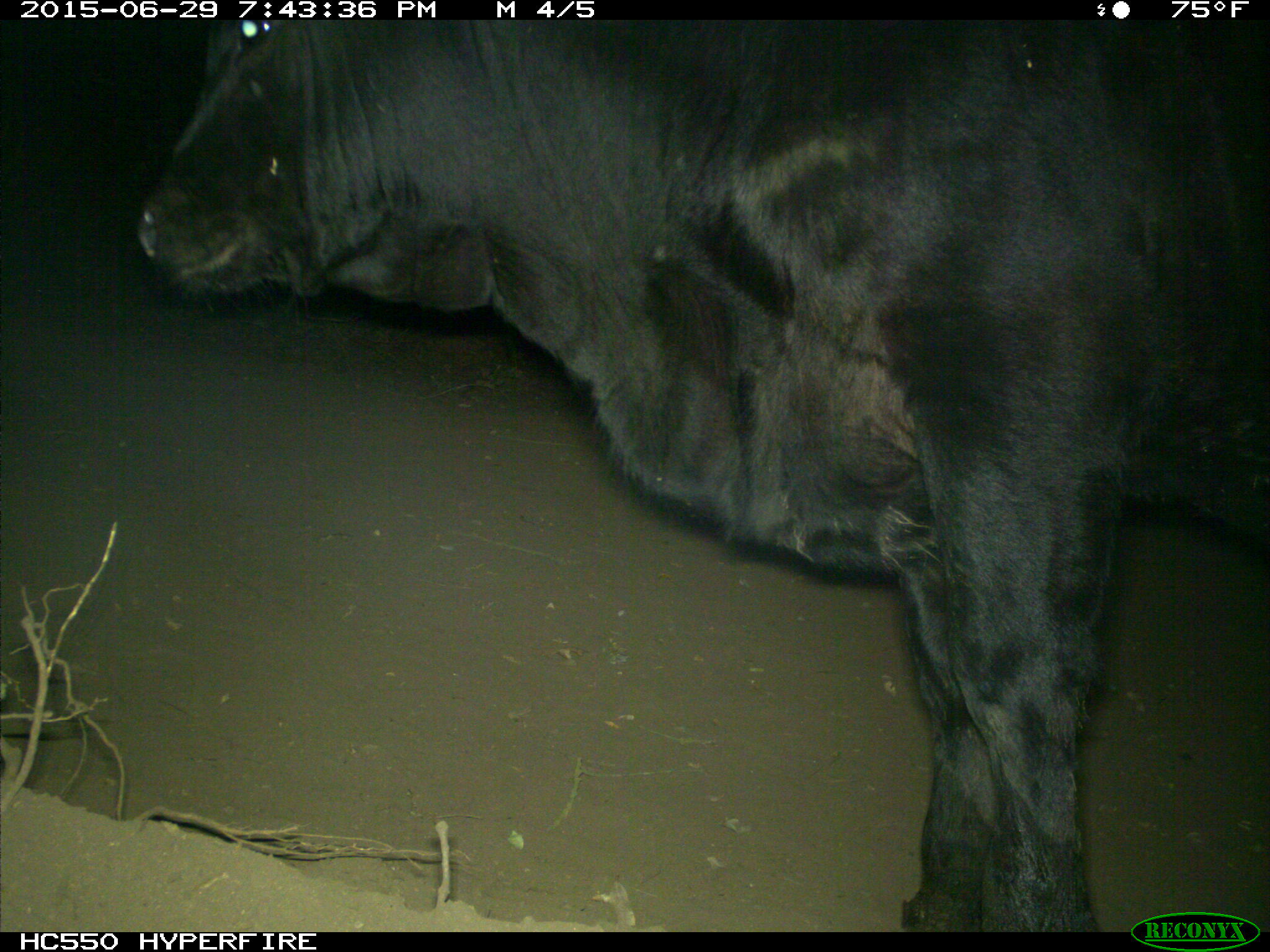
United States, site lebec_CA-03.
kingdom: Animalia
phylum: Chordata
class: Mammalia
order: Artiodactyla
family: Bovidae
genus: Bos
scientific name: Bos taurus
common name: domestic cow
Bos taurus (domestic cow).